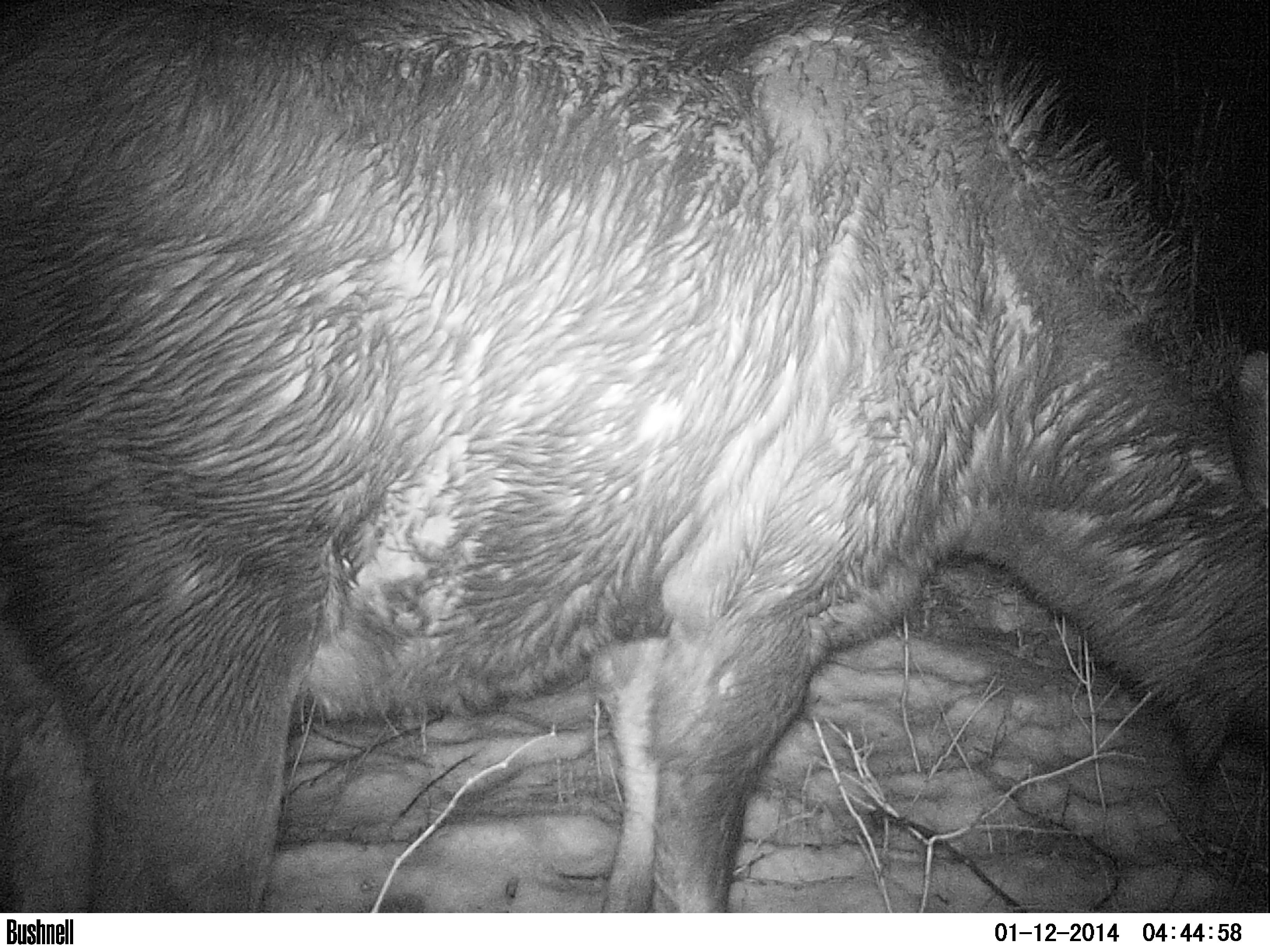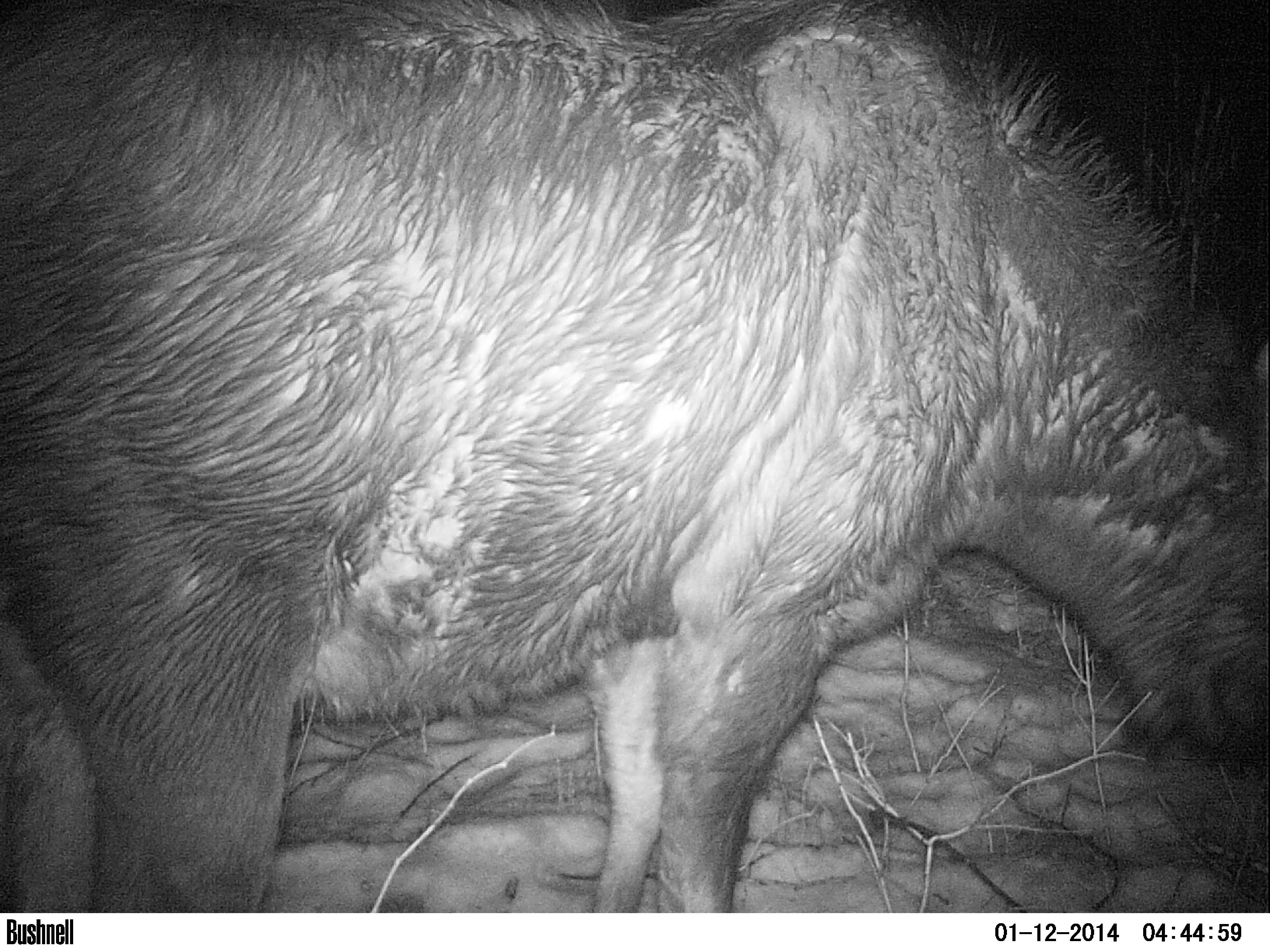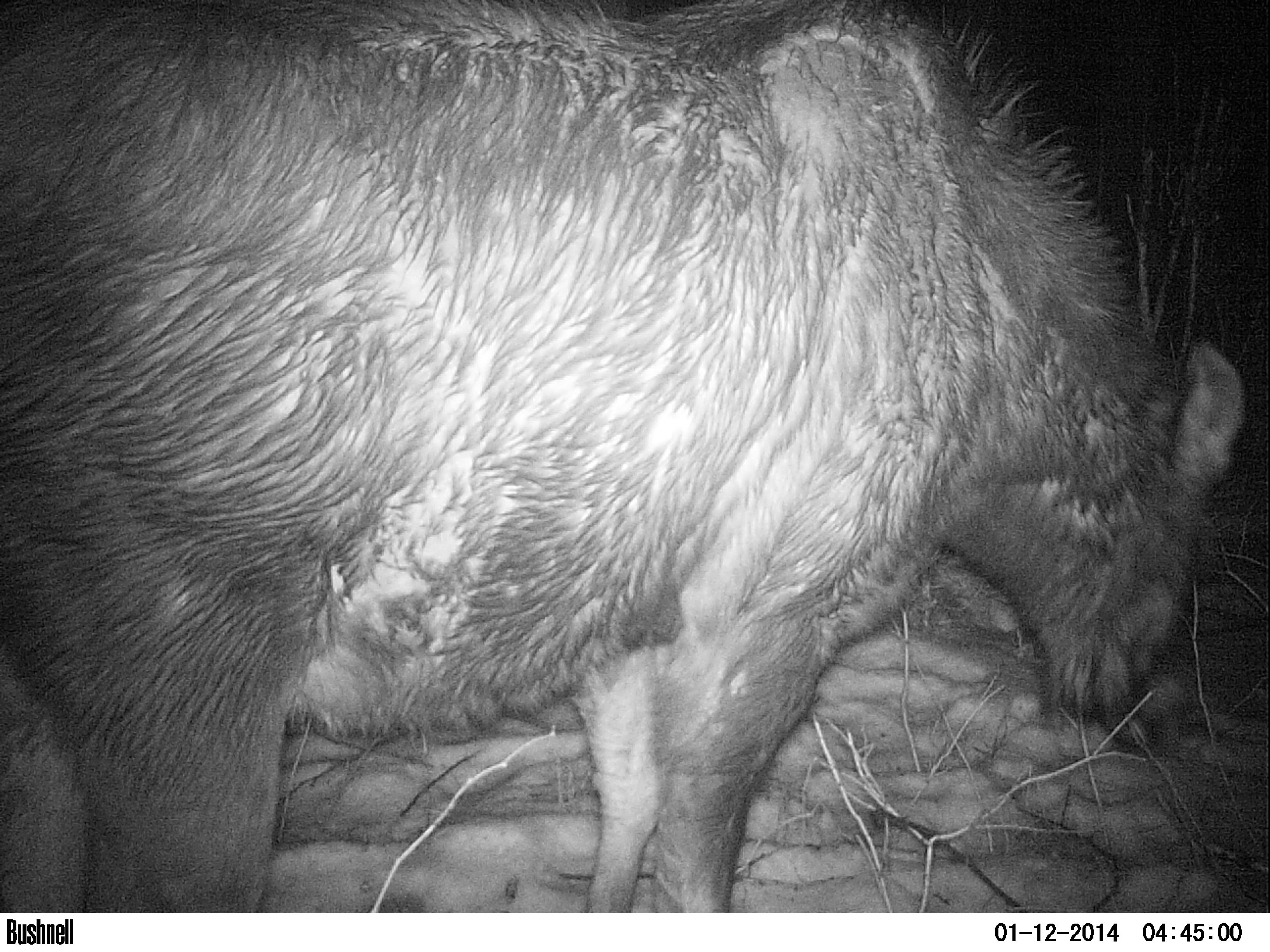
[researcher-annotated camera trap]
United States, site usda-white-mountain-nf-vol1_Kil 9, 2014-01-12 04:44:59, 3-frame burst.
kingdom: Animalia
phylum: Chordata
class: Mammalia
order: Artiodactyla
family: Cervidae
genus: Alces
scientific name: Alces alces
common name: moose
Moose (Alces alces).